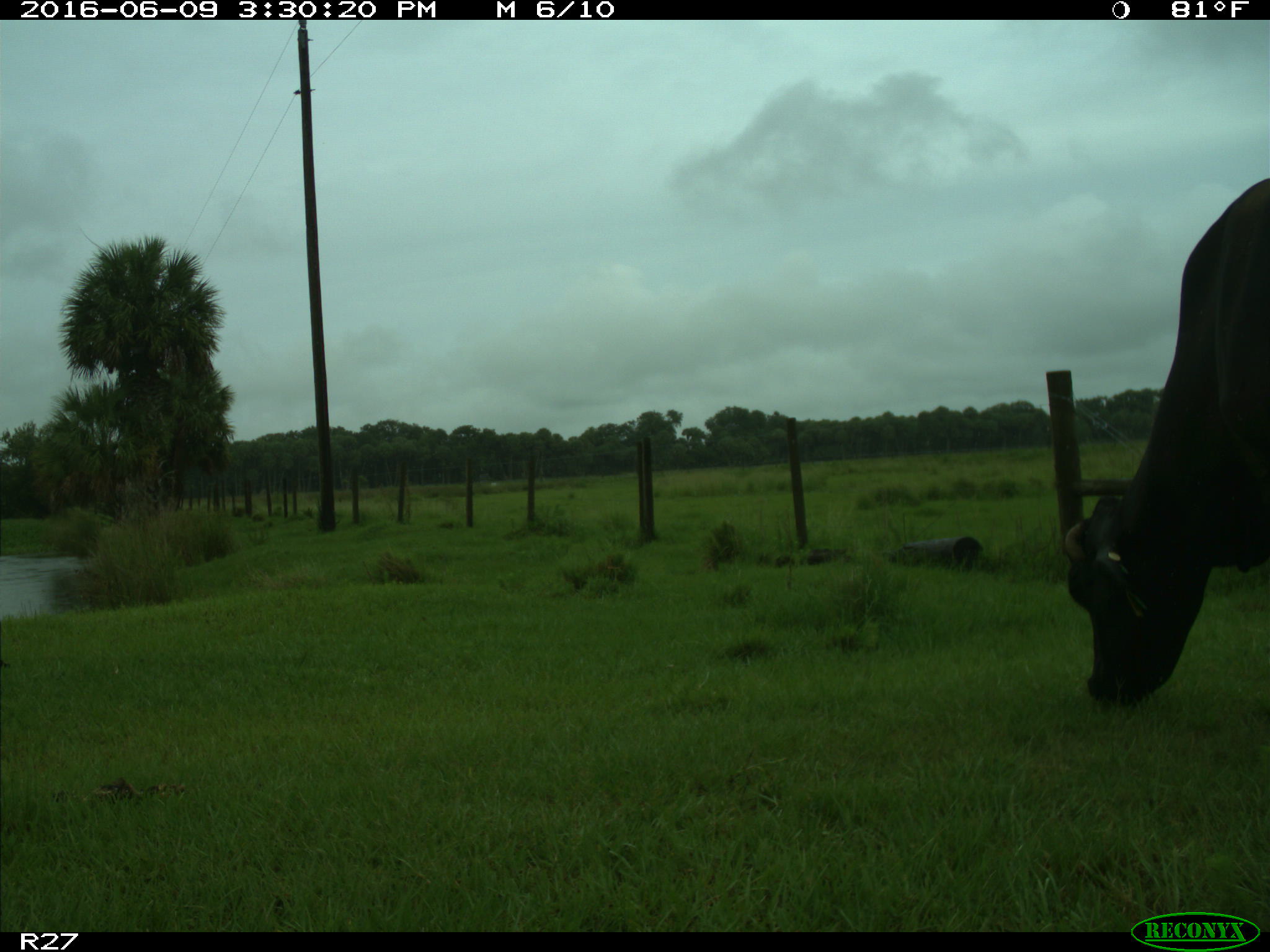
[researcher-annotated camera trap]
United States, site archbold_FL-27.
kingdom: Animalia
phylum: Chordata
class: Mammalia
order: Artiodactyla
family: Bovidae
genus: Bos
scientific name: Bos taurus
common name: domestic cow